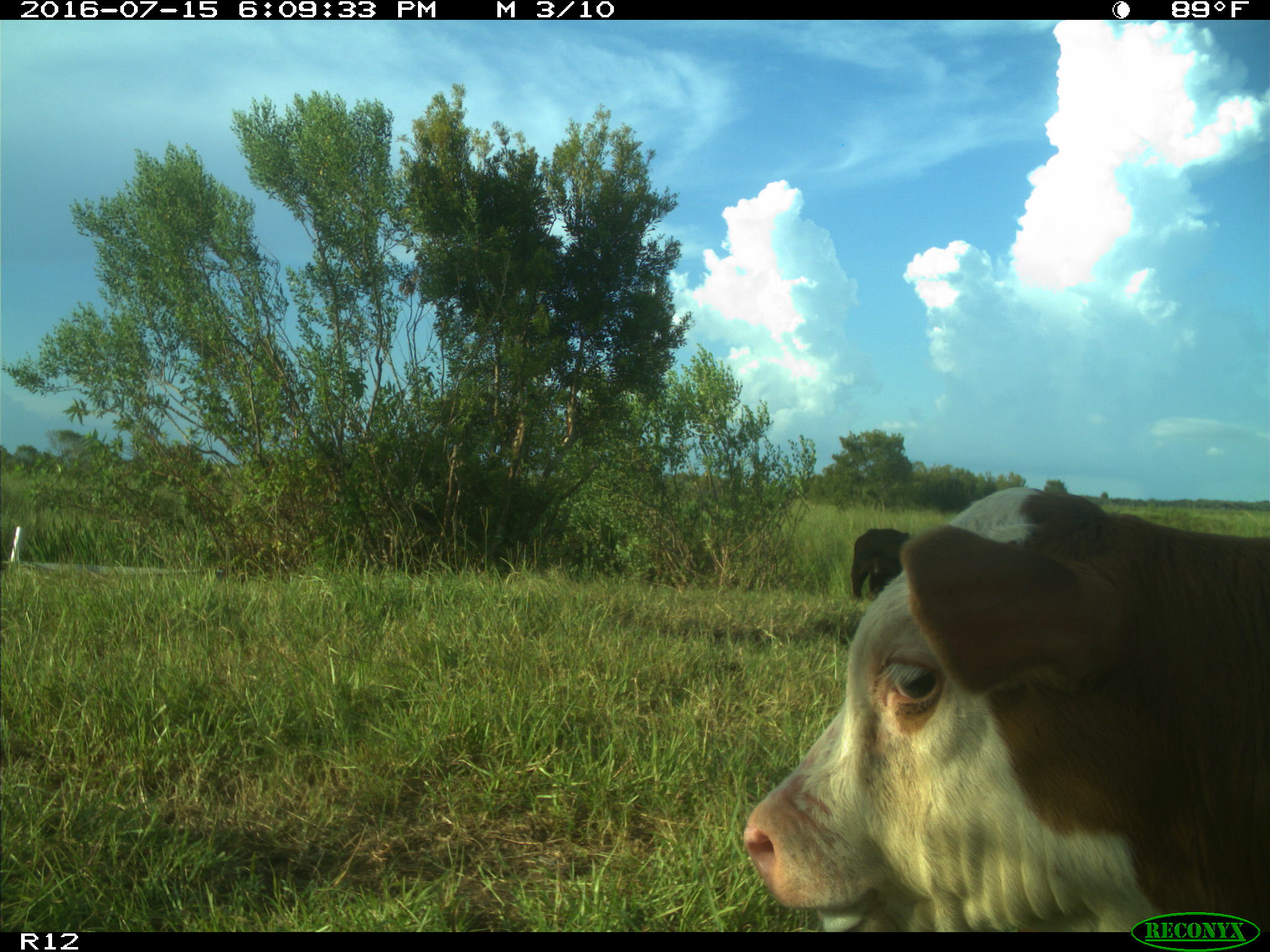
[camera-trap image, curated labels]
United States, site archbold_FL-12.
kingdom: Animalia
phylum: Chordata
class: Mammalia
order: Artiodactyla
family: Bovidae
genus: Bos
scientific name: Bos taurus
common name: domestic cow